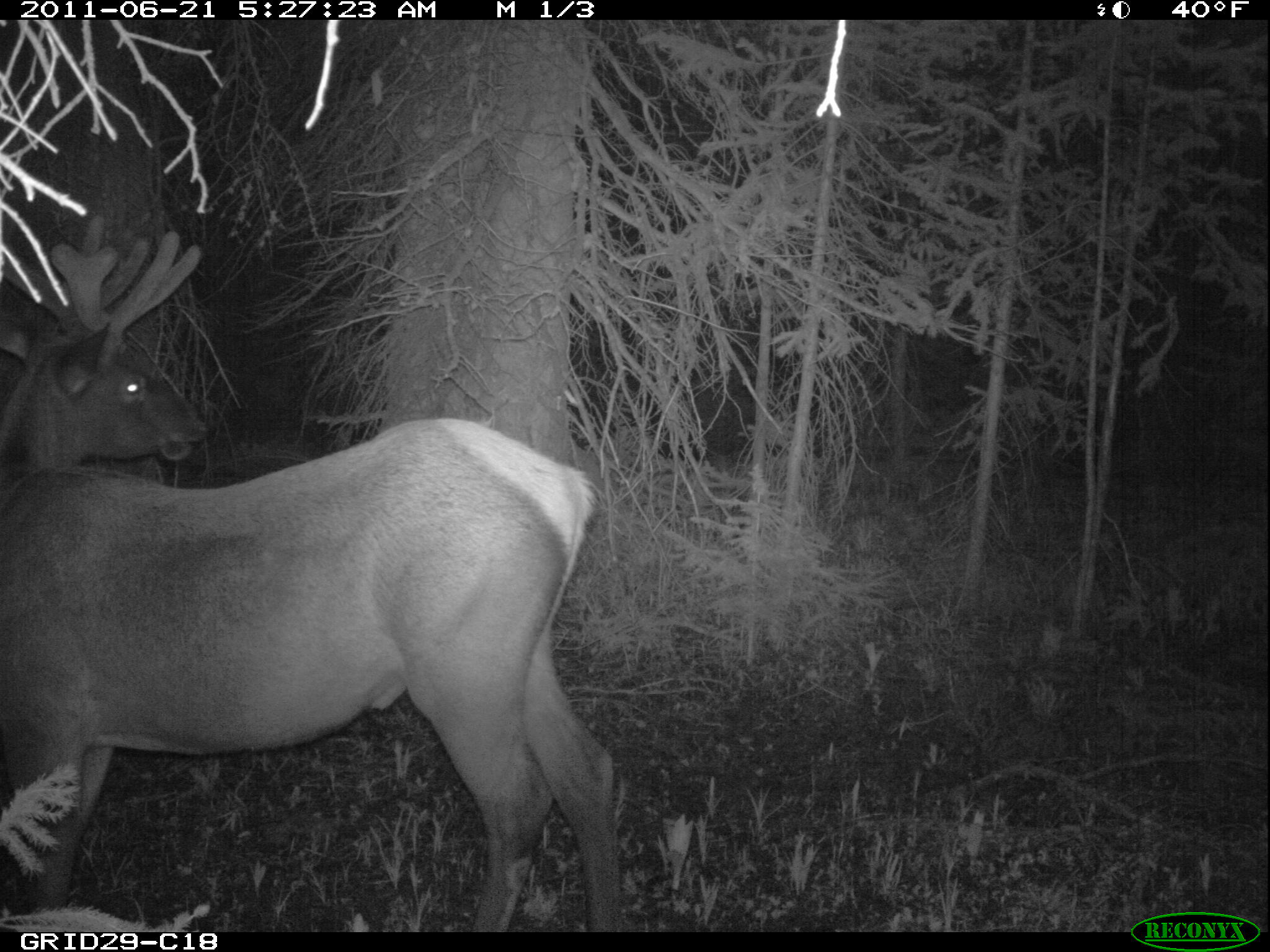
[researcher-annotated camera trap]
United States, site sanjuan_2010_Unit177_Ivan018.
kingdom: Animalia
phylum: Chordata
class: Mammalia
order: Artiodactyla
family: Cervidae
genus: Cervus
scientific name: Cervus elaphus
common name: red deer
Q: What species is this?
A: Cervus elaphus (red deer).